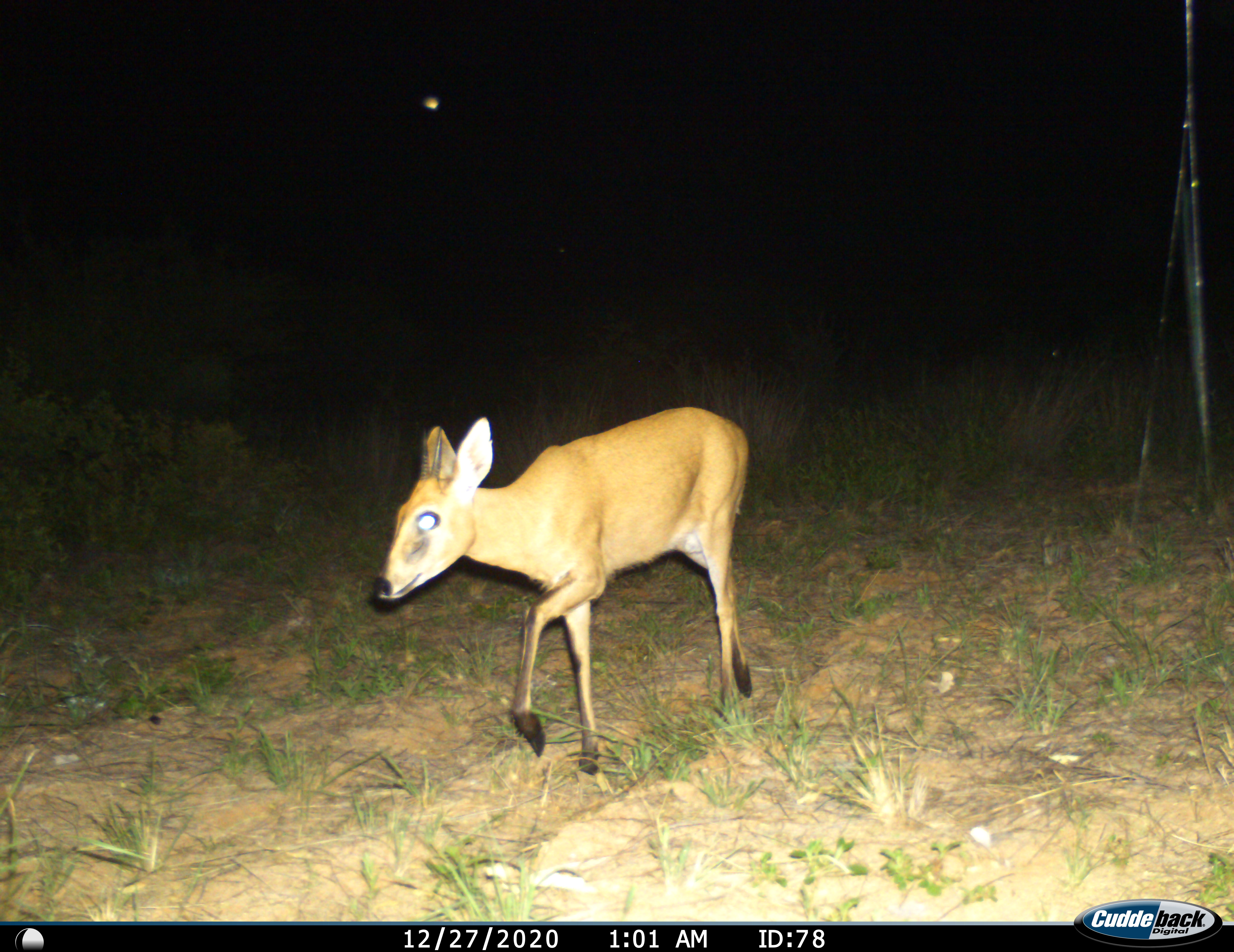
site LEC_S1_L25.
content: unidentified animal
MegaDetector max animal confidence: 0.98